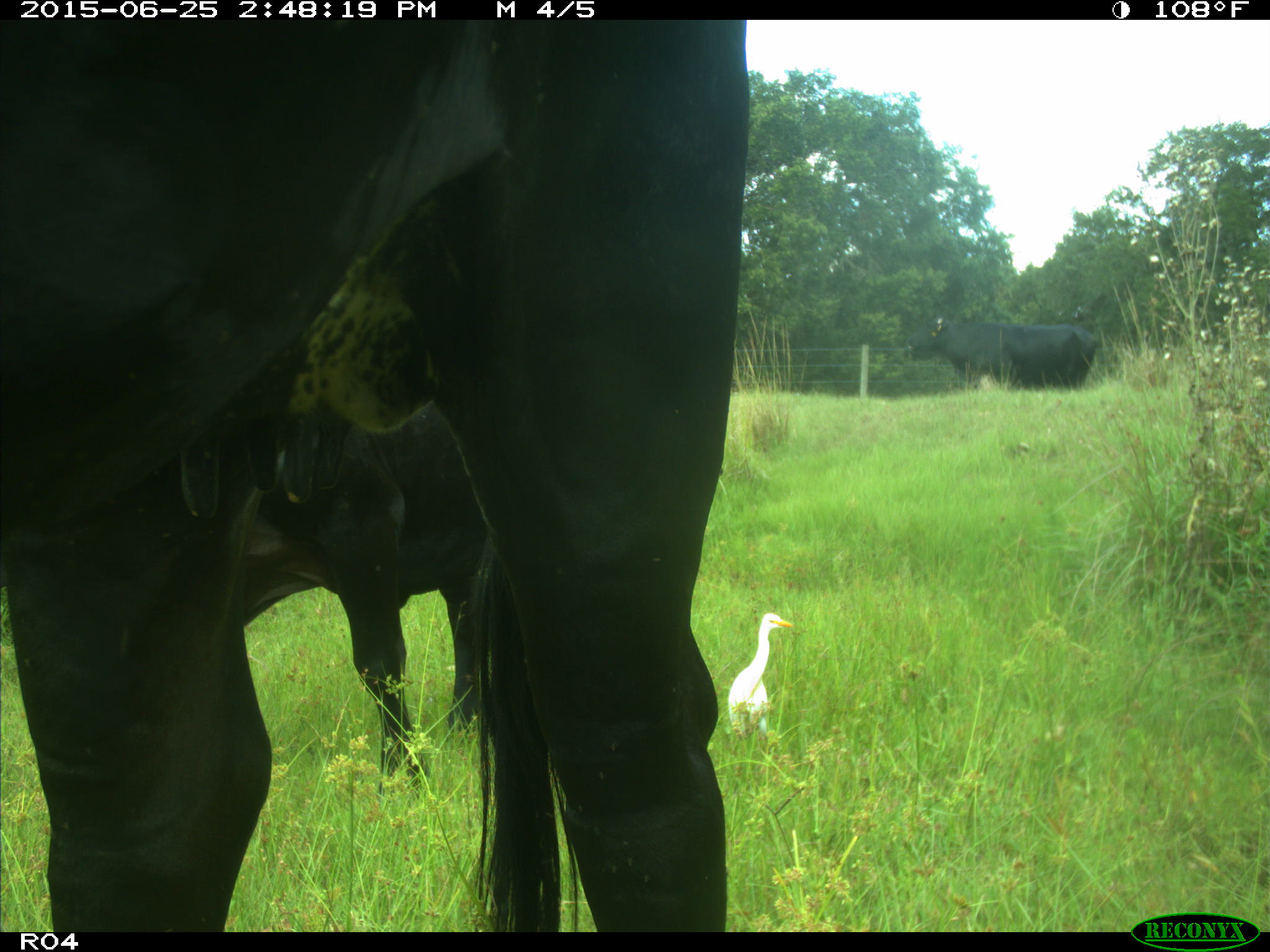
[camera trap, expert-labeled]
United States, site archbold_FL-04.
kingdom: Animalia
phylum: Chordata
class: Mammalia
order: Artiodactyla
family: Bovidae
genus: Bos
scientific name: Bos taurus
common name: domestic cow